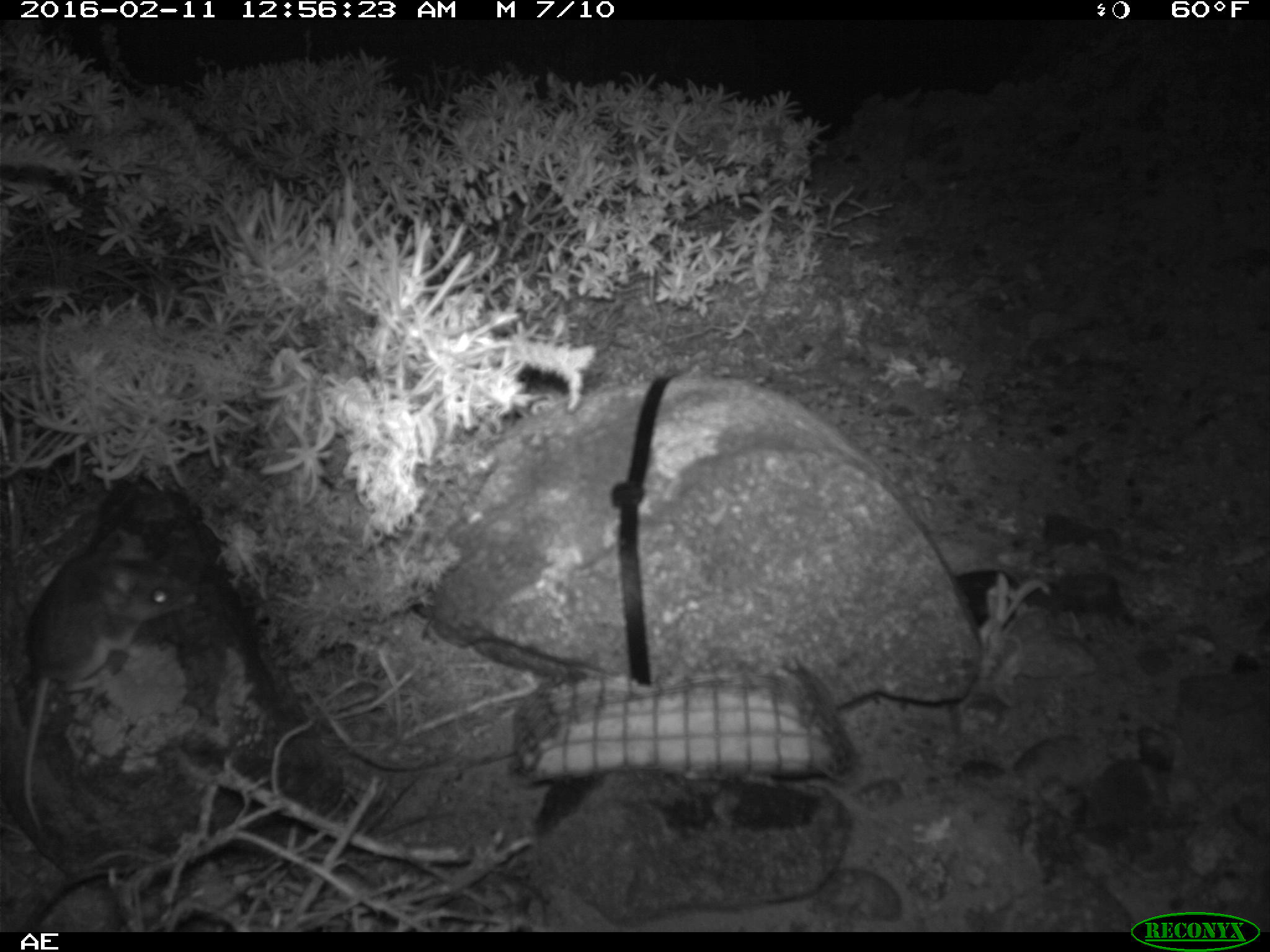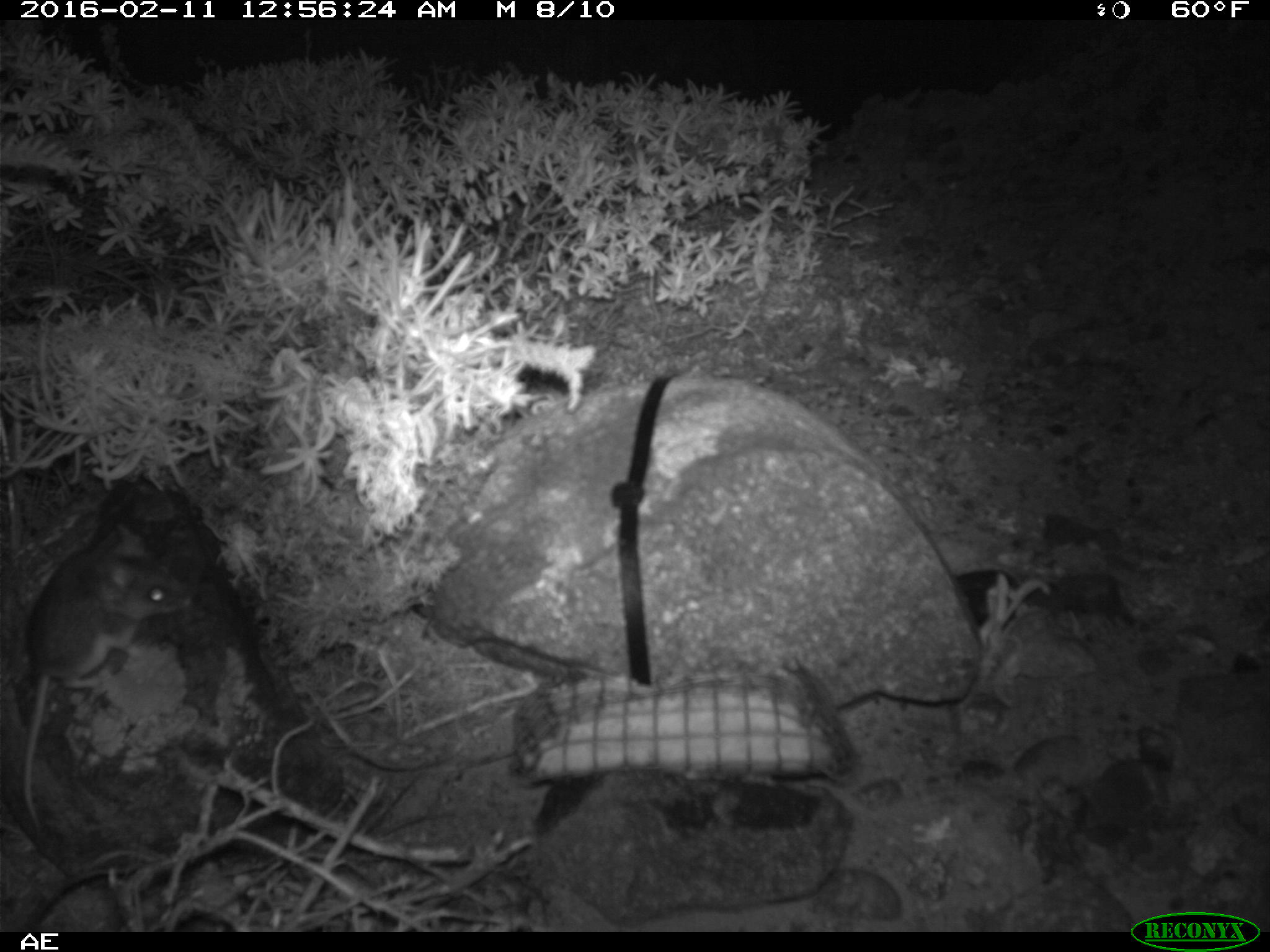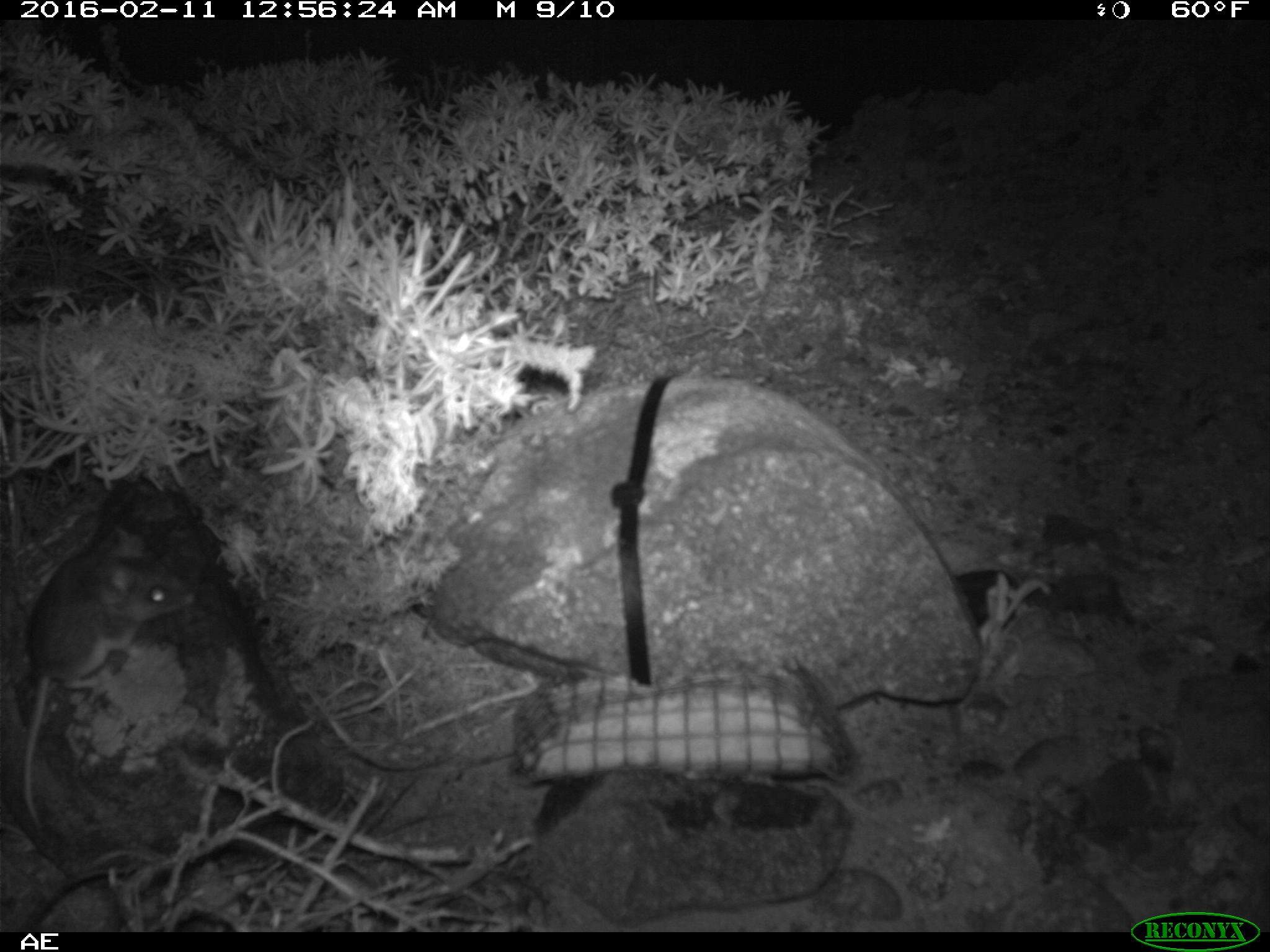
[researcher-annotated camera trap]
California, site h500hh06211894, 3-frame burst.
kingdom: Animalia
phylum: Chordata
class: Mammalia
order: Rodentia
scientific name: Rodentia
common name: rodent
Rodent (Rodentia).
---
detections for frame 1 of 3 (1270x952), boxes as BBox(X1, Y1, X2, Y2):
rodent: BBox(19, 526, 202, 833)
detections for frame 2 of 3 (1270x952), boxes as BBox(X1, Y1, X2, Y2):
rodent: BBox(21, 522, 190, 831)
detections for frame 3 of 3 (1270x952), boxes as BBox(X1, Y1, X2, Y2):
rodent: BBox(0, 514, 194, 835)